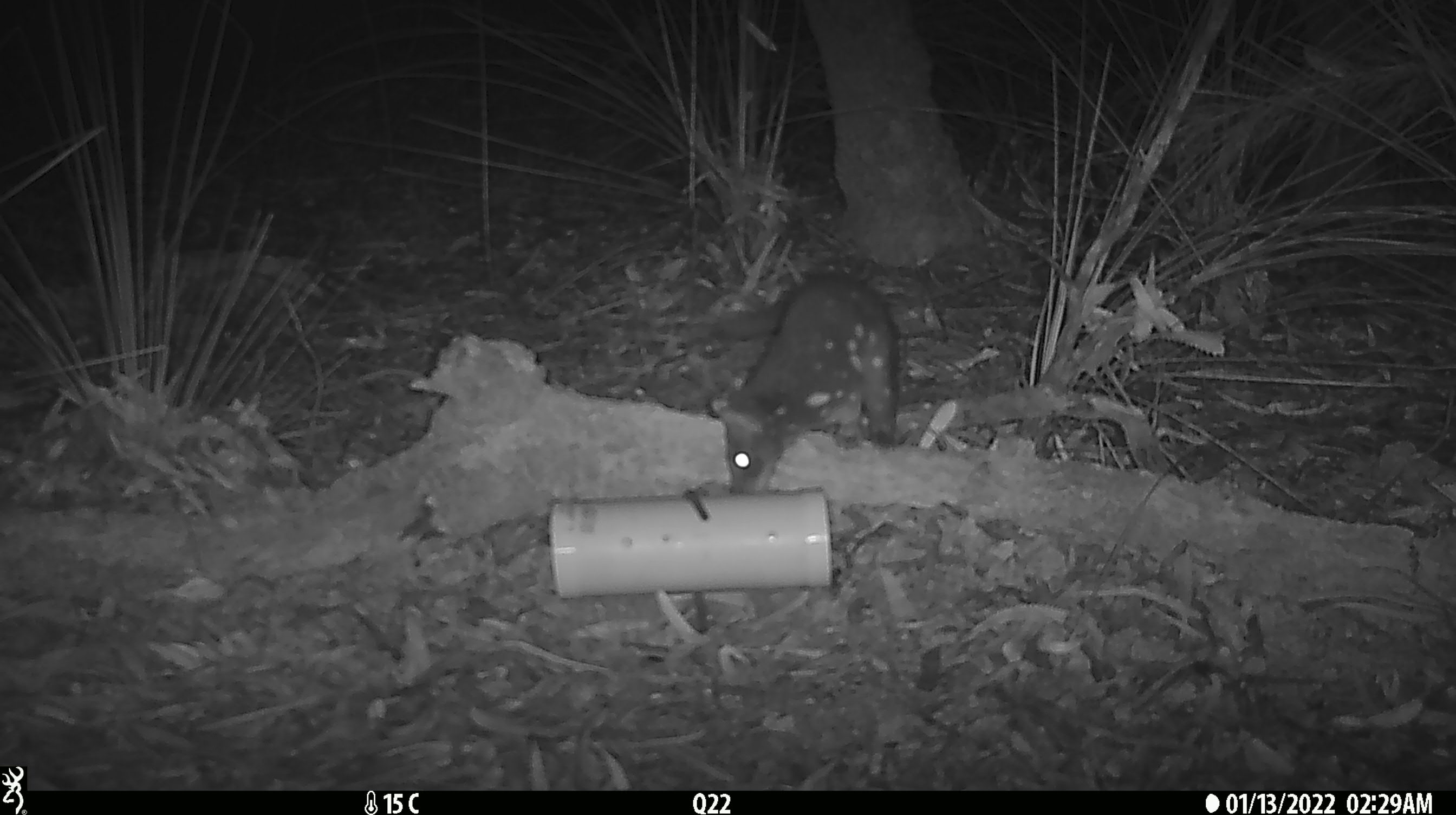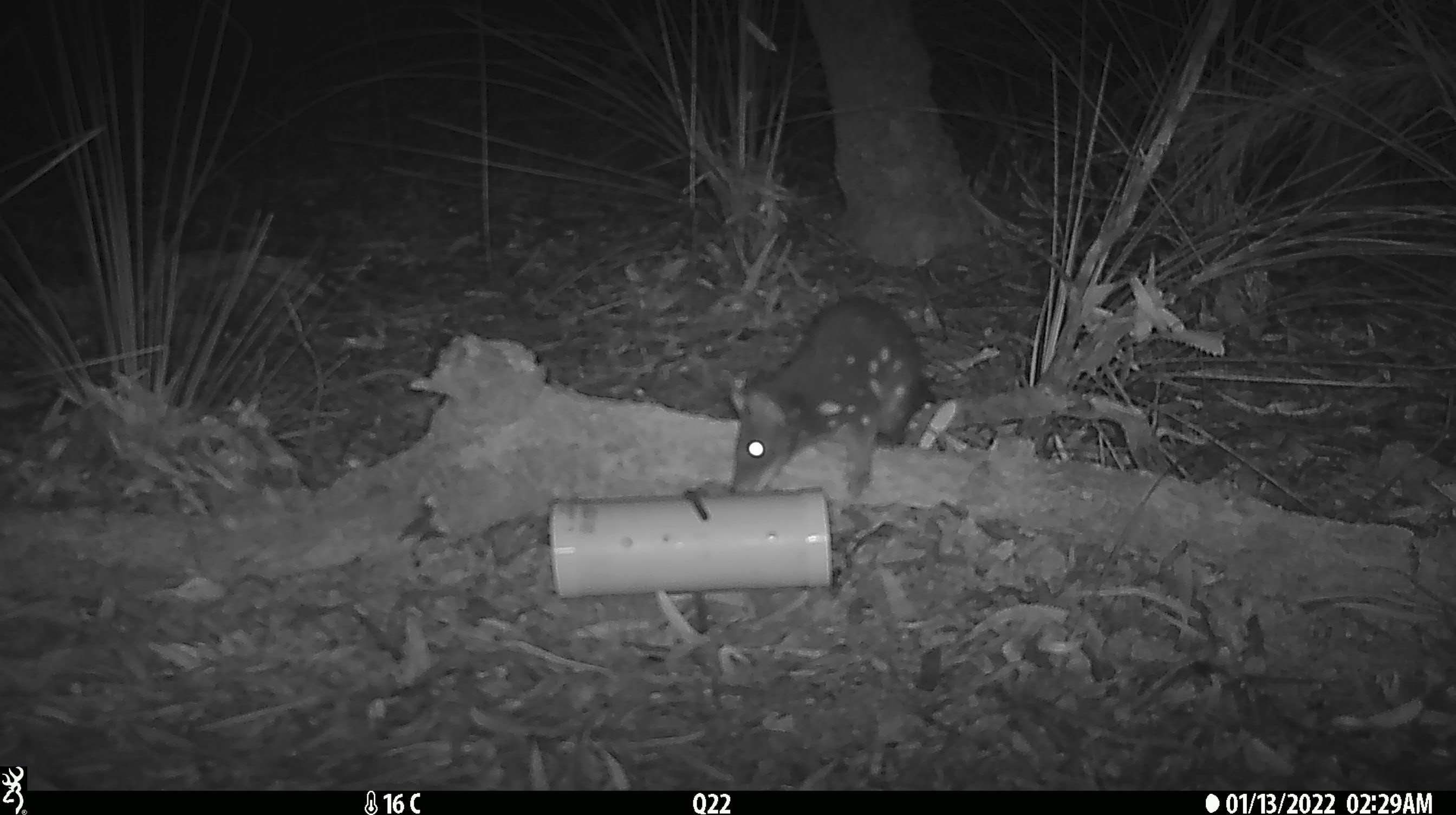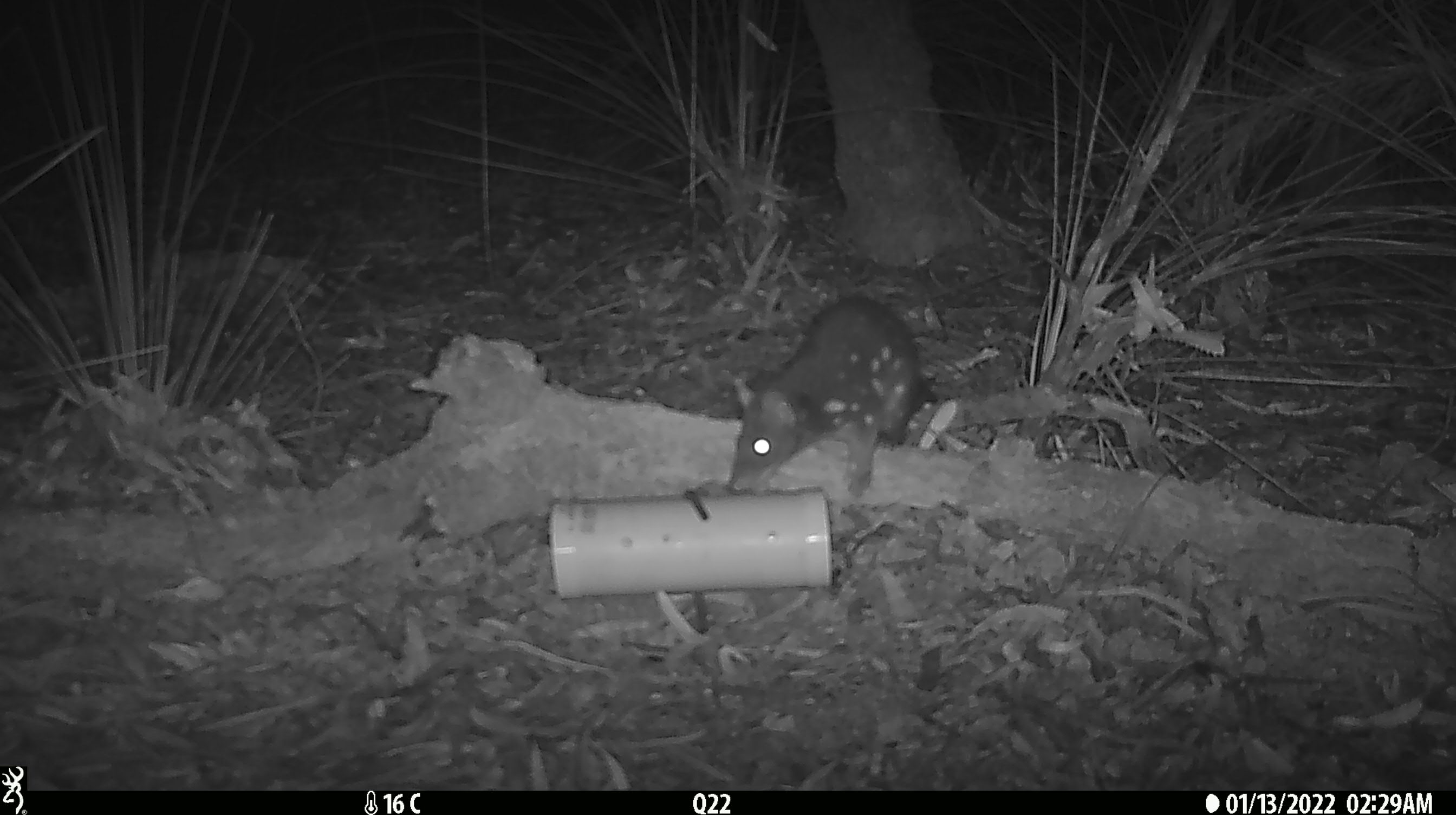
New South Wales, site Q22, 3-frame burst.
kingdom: Animalia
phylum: Chordata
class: Mammalia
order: Dasyuromorphia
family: Dasyuridae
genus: Dasyurus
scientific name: Dasyurus maculatus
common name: spotted-tailed quoll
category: quoll